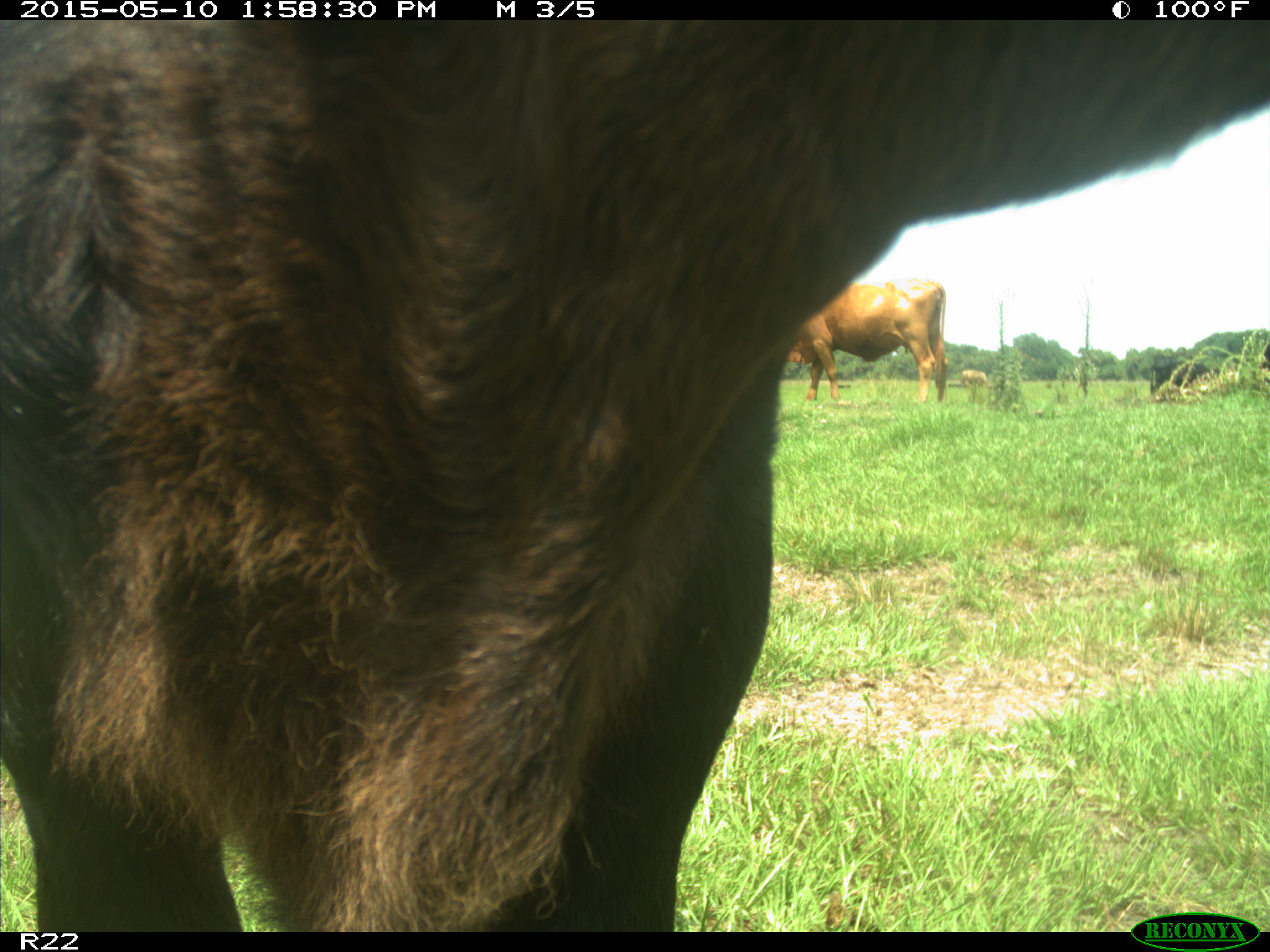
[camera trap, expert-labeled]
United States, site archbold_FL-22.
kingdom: Animalia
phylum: Chordata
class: Mammalia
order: Artiodactyla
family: Bovidae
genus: Bos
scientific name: Bos taurus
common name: domestic cow